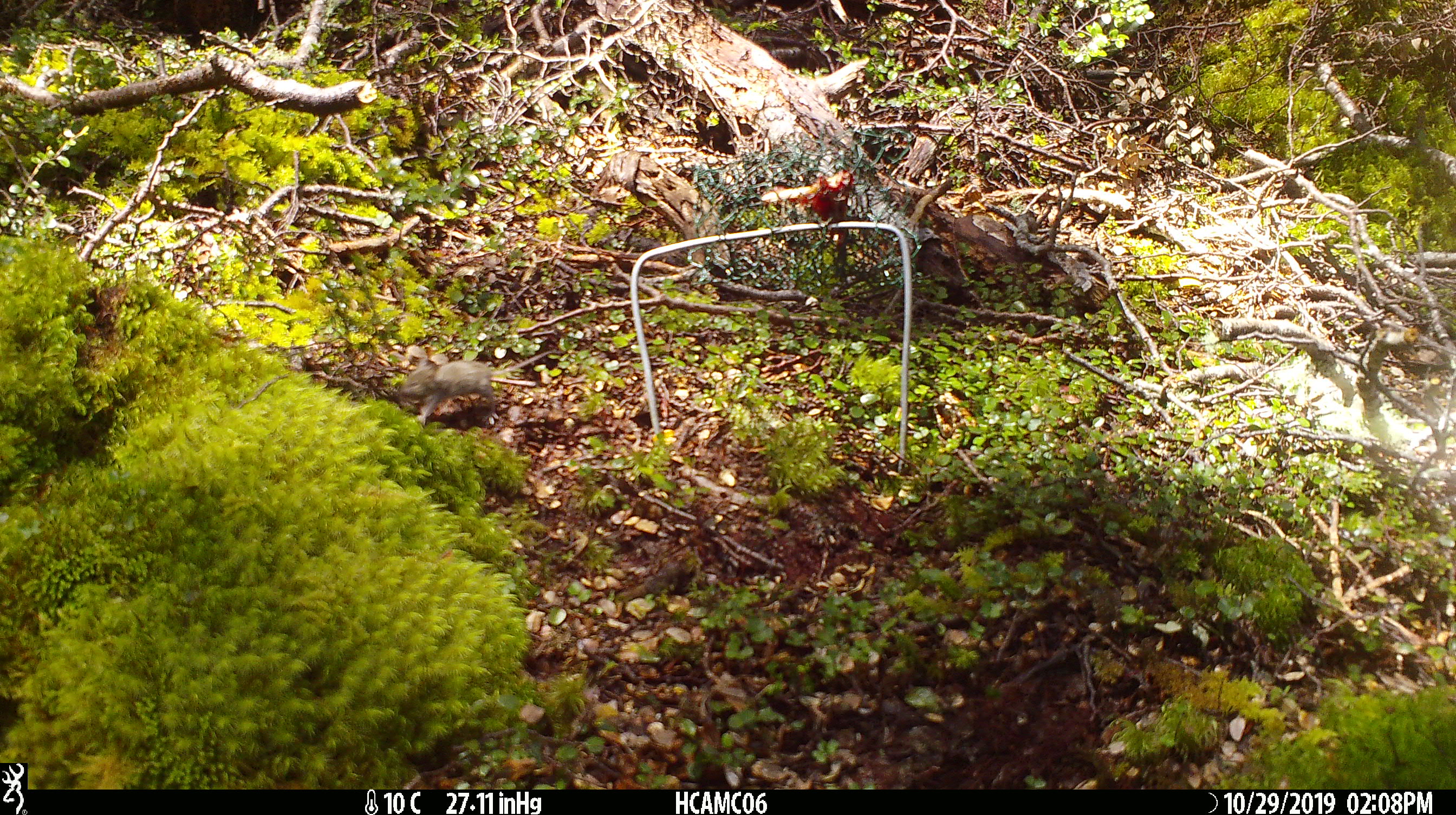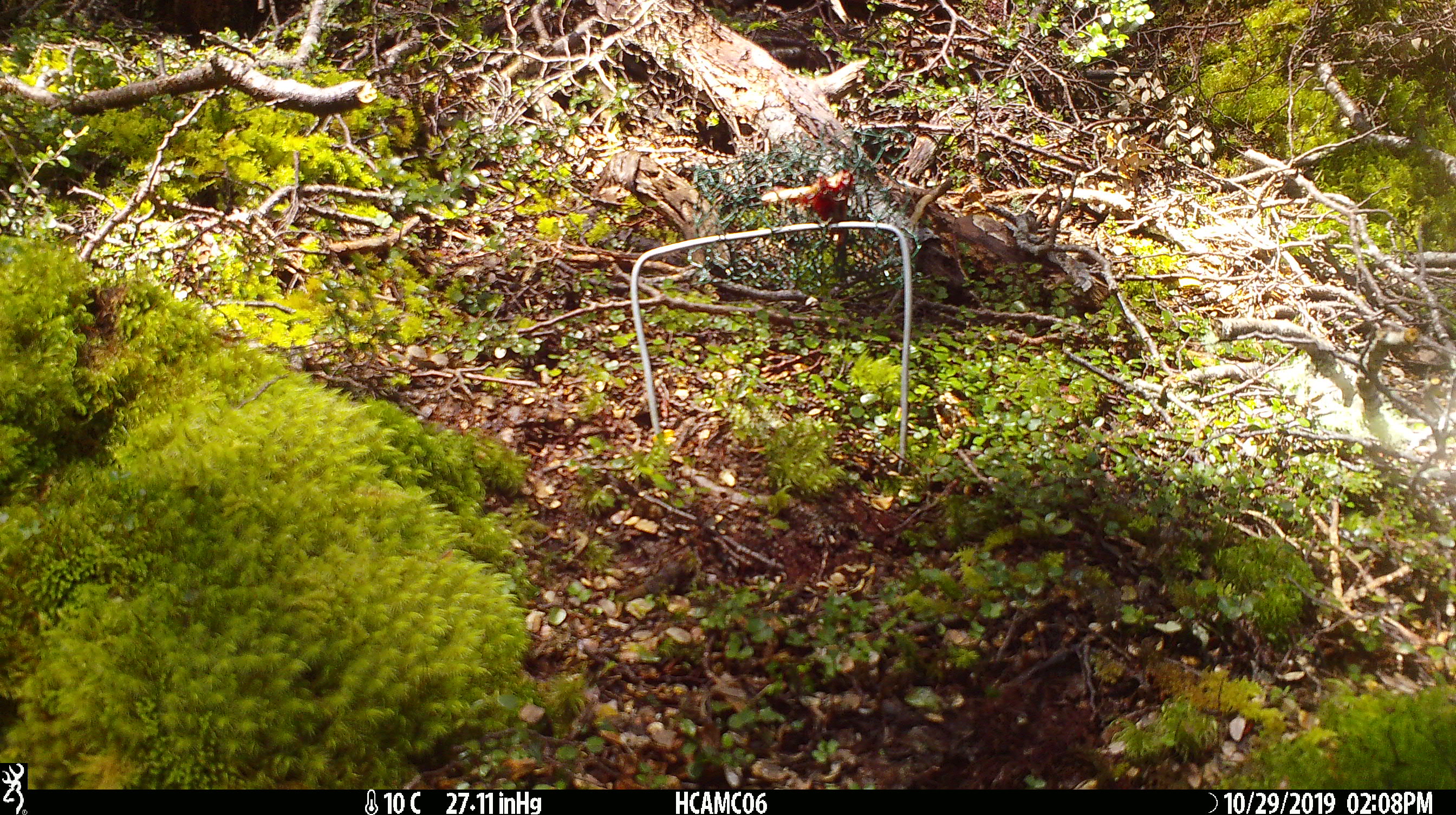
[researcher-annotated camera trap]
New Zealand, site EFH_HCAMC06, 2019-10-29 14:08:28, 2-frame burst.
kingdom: Animalia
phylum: Chordata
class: Mammalia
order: Rodentia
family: Muridae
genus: Mus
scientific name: Mus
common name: mouse